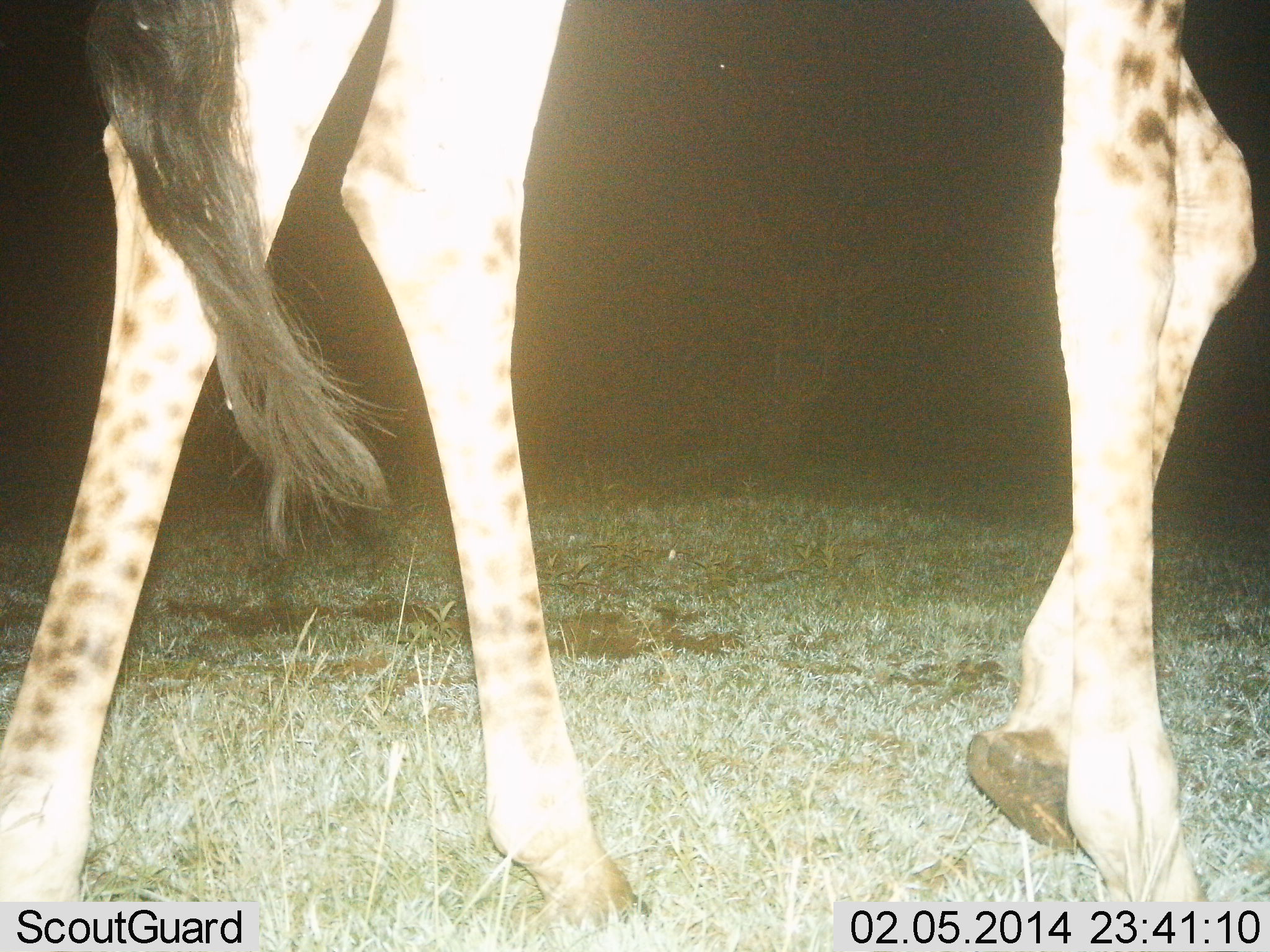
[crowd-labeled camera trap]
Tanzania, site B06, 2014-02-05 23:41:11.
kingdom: Animalia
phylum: Chordata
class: Mammalia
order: Artiodactyla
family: Giraffidae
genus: Giraffa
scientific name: Giraffa camelopardalis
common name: giraffe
Giraffe (Giraffa camelopardalis), count 1. Behavior (volunteer vote fractions): standing 10%, resting 0%, moving 90%, interacting 0%. Young present (vote fraction): 0%. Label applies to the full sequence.